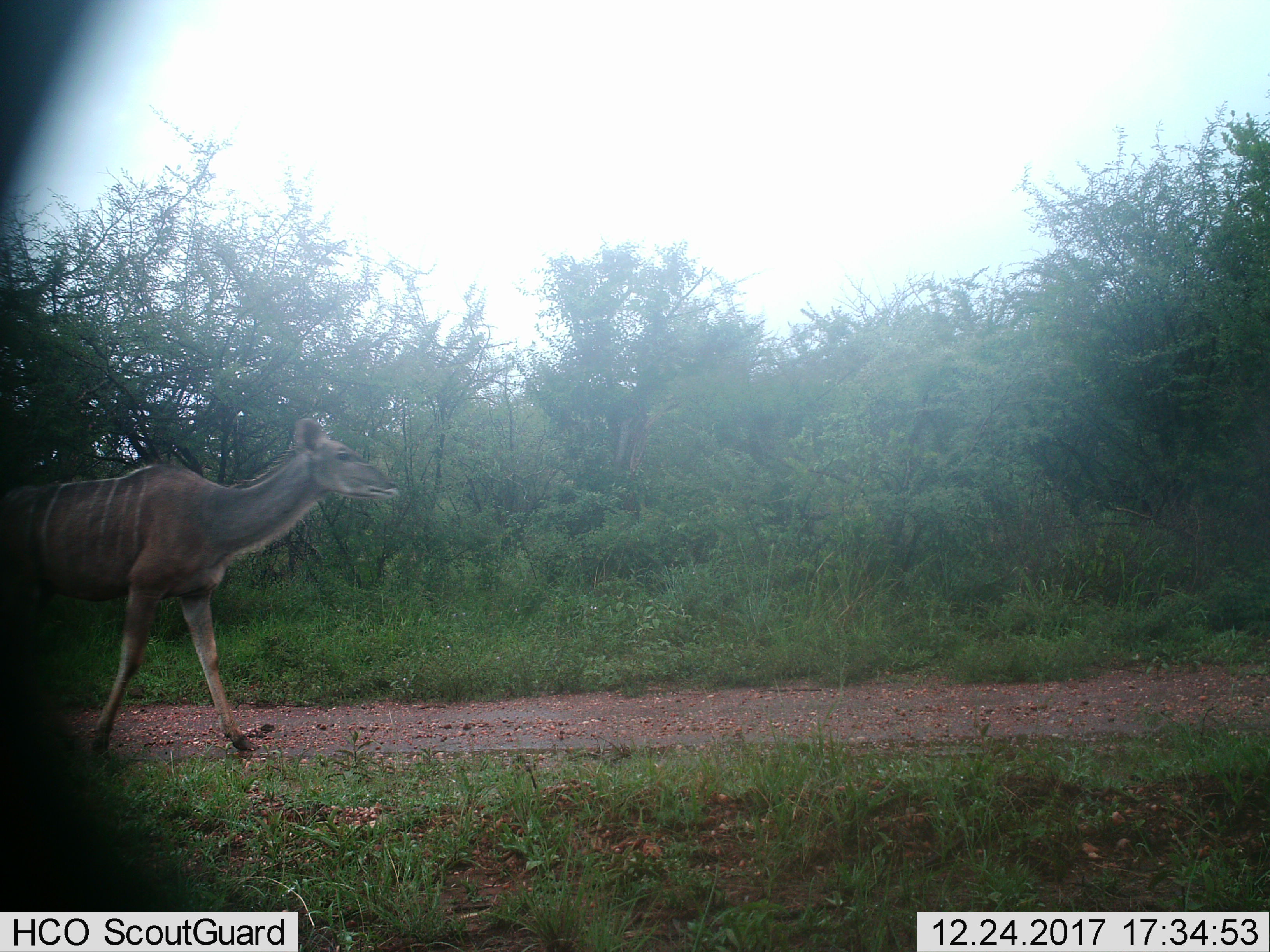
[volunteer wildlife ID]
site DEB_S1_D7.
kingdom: Animalia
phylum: Chordata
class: Mammalia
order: Artiodactyla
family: Bovidae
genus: Tragelaphus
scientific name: Tragelaphus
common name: kudu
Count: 1.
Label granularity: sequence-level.